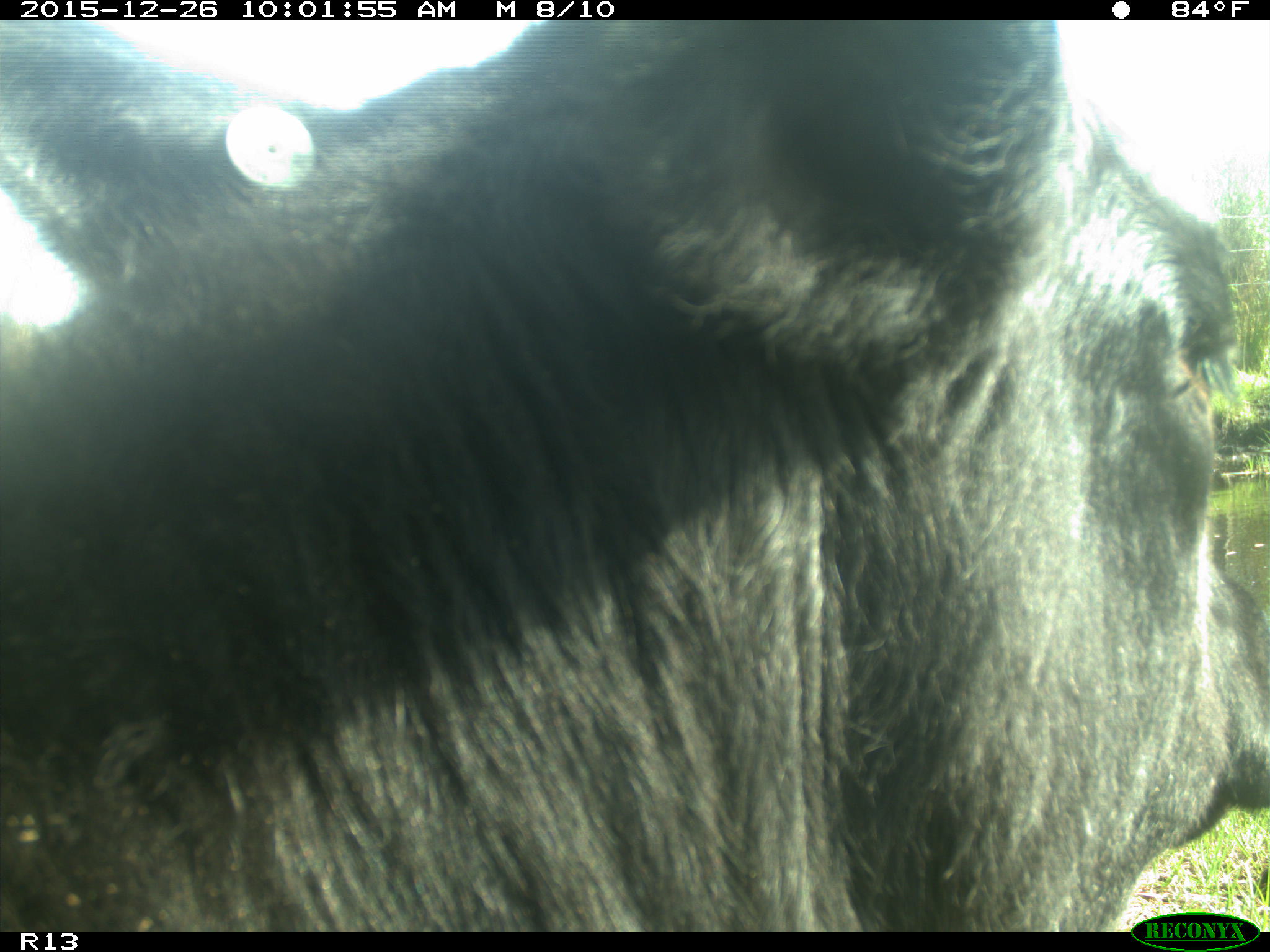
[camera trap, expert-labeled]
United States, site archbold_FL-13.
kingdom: Animalia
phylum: Chordata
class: Mammalia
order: Artiodactyla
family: Bovidae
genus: Bos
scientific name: Bos taurus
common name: domestic cow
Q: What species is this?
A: Bos taurus (domestic cow).